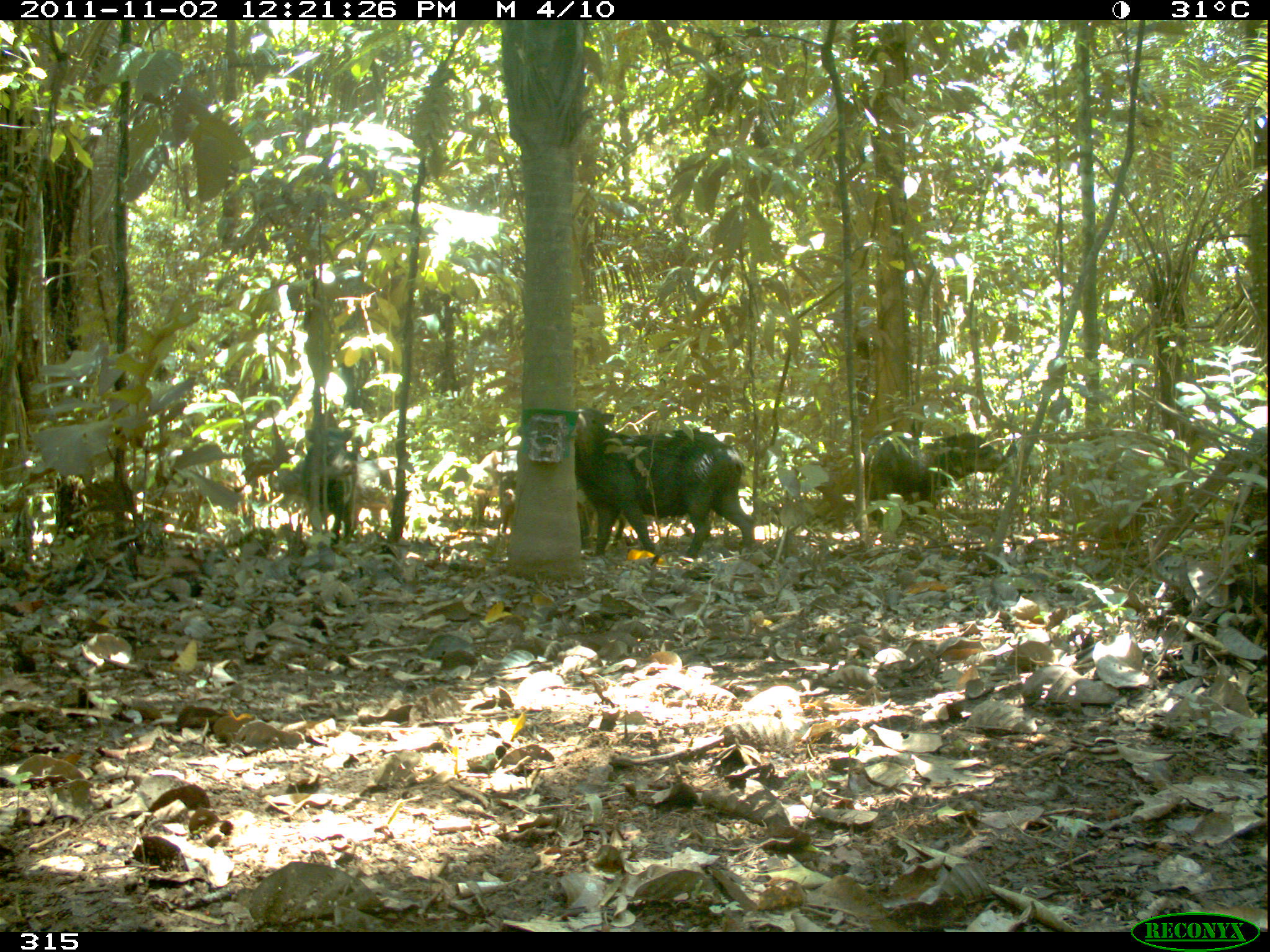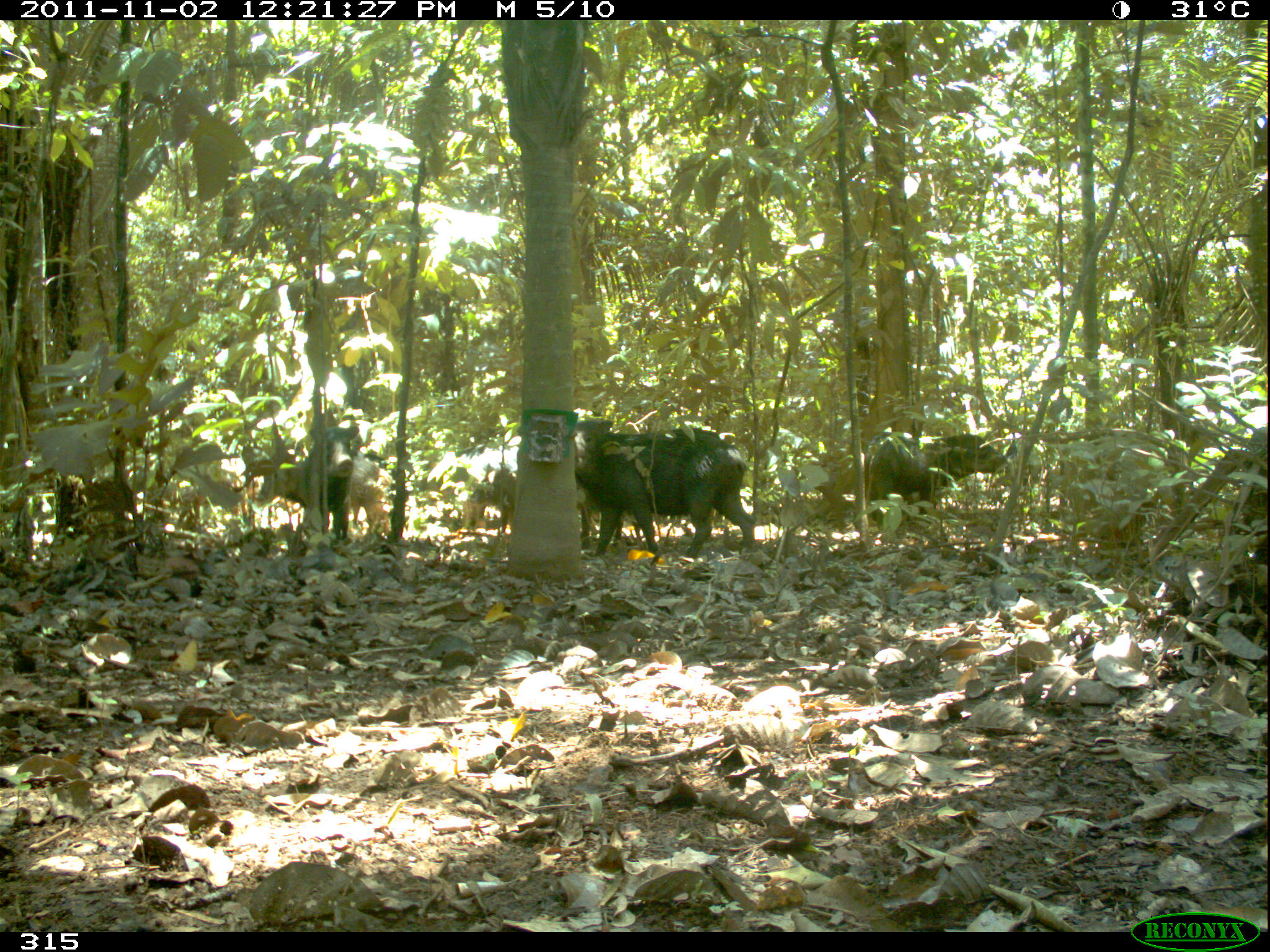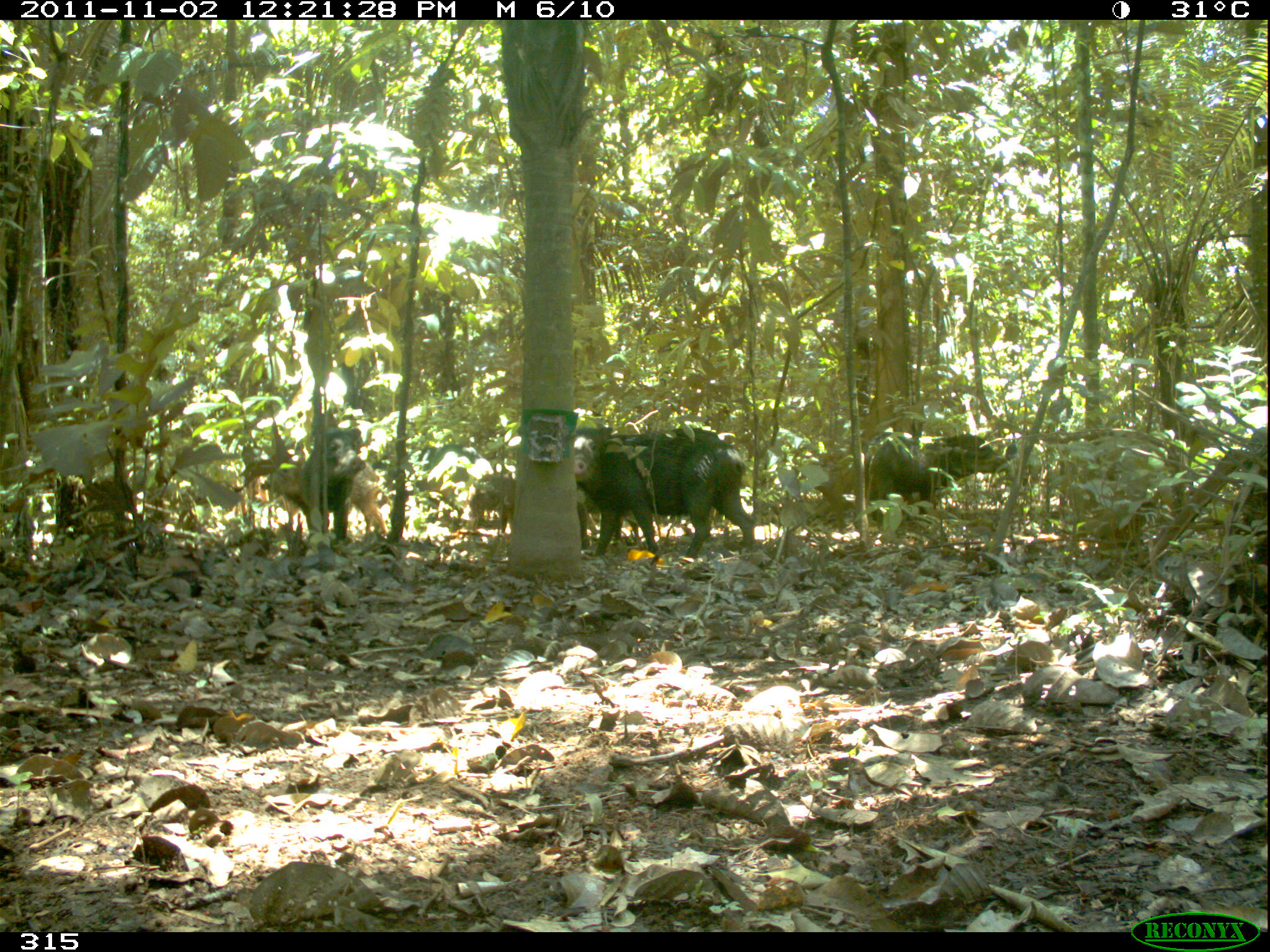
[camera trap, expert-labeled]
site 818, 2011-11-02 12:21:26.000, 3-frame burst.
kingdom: Animalia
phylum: Chordata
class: Mammalia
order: Artiodactyla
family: Tayassuidae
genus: Tayassu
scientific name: Tayassu pecari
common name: white-lipped peccary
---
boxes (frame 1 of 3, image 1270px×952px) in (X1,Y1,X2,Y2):
tayassu pecari: (574,407,755,561); (863,431,1009,528); (300,428,394,538); (493,466,518,535)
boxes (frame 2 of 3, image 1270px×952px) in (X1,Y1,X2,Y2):
tayassu pecari: (575,424,756,559); (466,444,623,554); (864,431,1009,528); (255,453,383,536); (298,424,362,540)